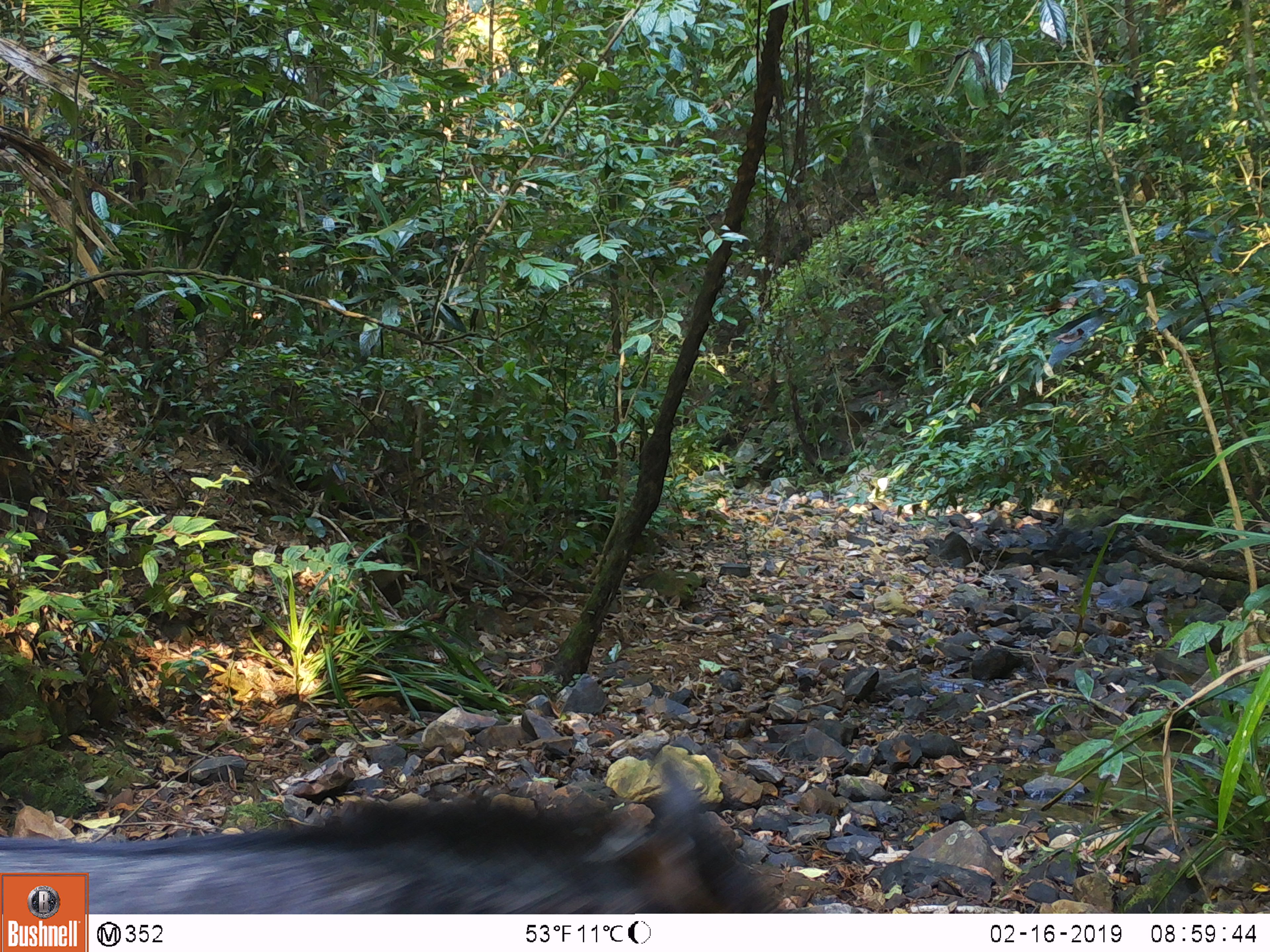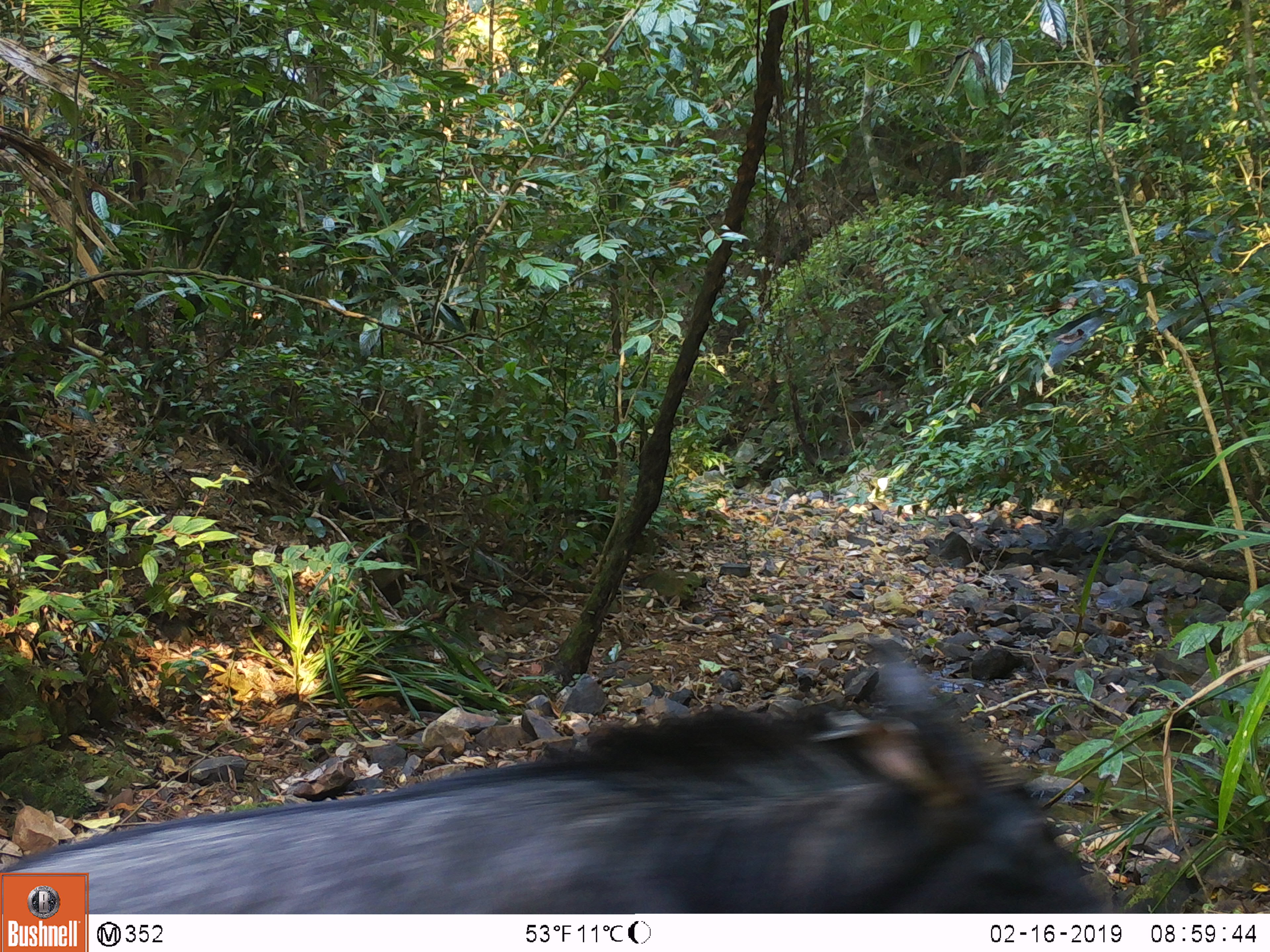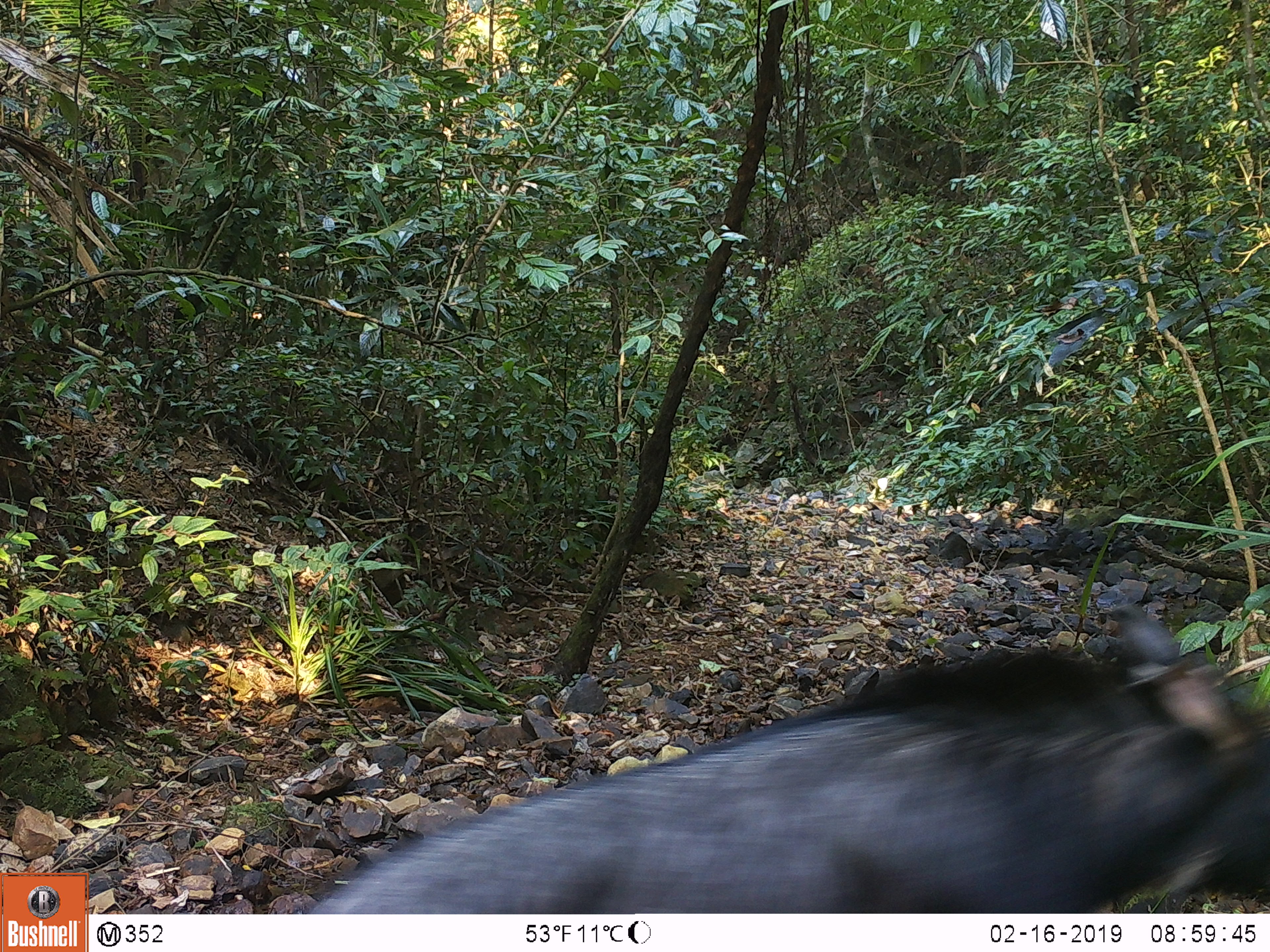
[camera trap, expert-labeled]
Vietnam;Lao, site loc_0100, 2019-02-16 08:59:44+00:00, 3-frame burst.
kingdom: Animalia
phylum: Chordata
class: Mammalia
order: Artiodactyla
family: Bovidae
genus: Capricornis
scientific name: Capricornis sumatraensis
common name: chinese serow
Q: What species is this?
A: Chinese serow (Capricornis sumatraensis).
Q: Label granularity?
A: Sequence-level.